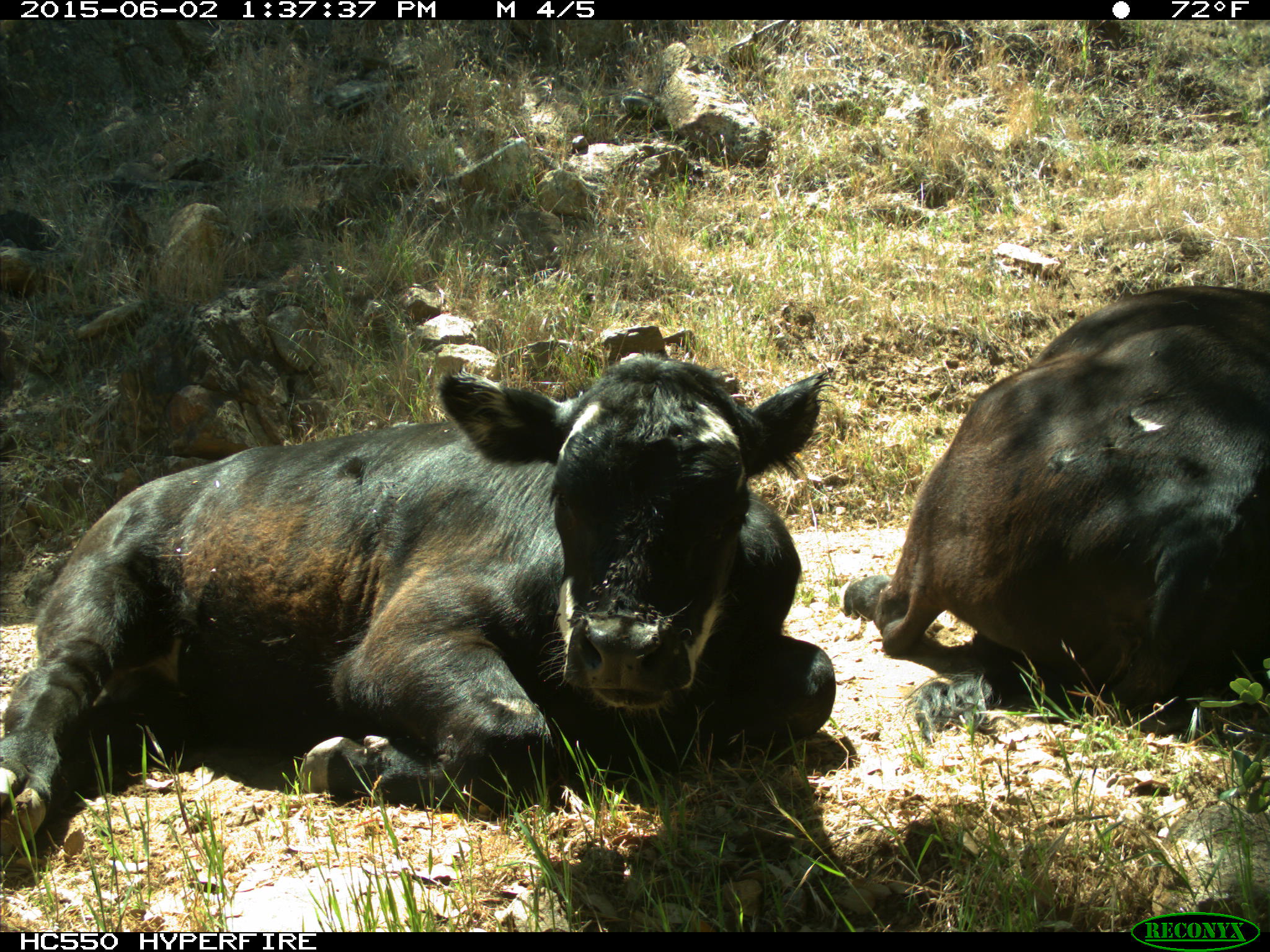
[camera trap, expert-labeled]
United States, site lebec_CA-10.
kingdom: Animalia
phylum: Chordata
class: Mammalia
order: Artiodactyla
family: Bovidae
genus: Bos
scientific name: Bos taurus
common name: domestic cow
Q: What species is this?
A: Bos taurus (domestic cow).